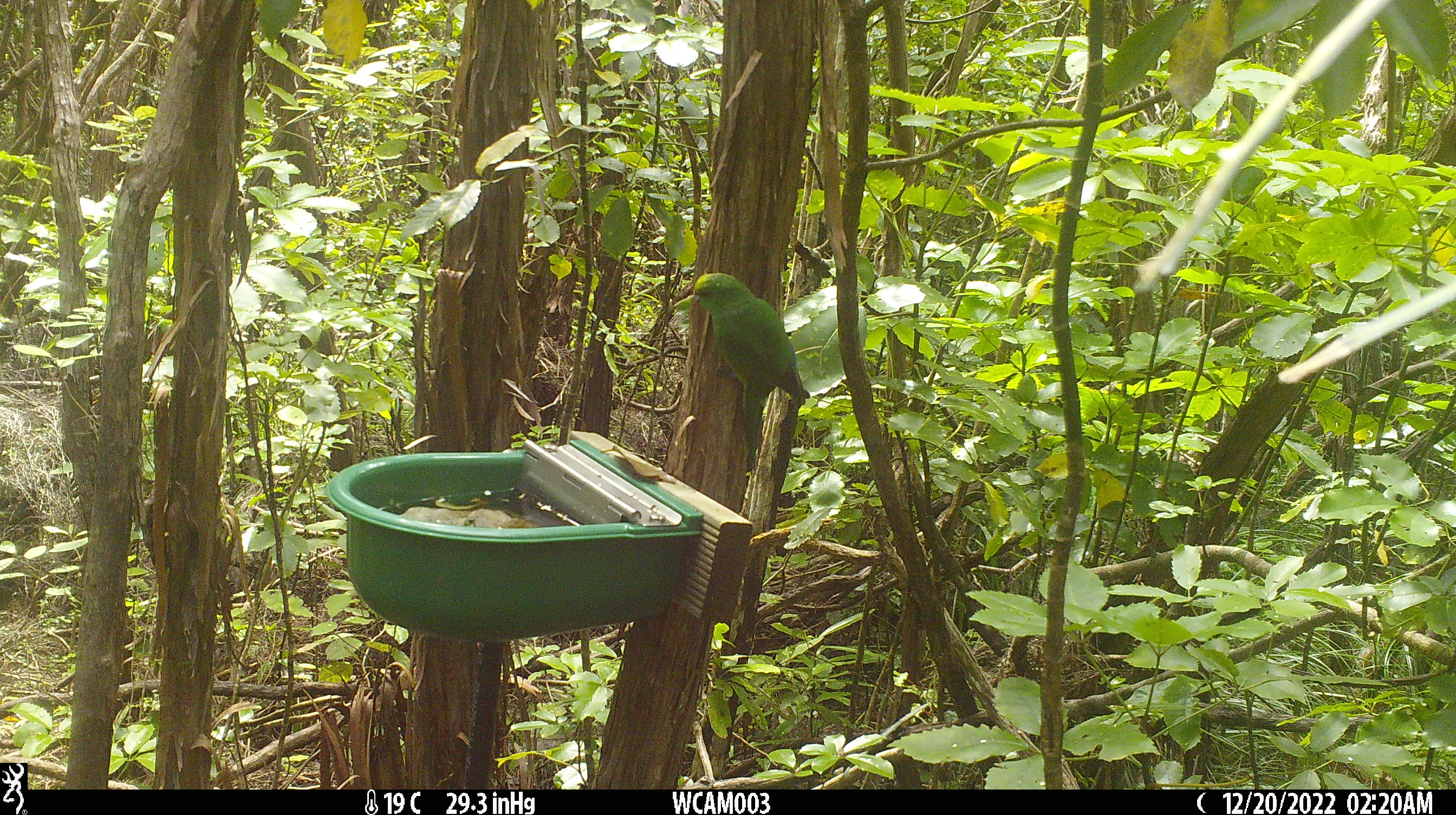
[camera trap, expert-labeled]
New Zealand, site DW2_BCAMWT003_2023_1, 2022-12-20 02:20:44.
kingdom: Animalia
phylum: Chordata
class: Aves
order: Psittaciformes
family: Psittaculidae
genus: Cyanoramphus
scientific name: Cyanoramphus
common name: parakeet